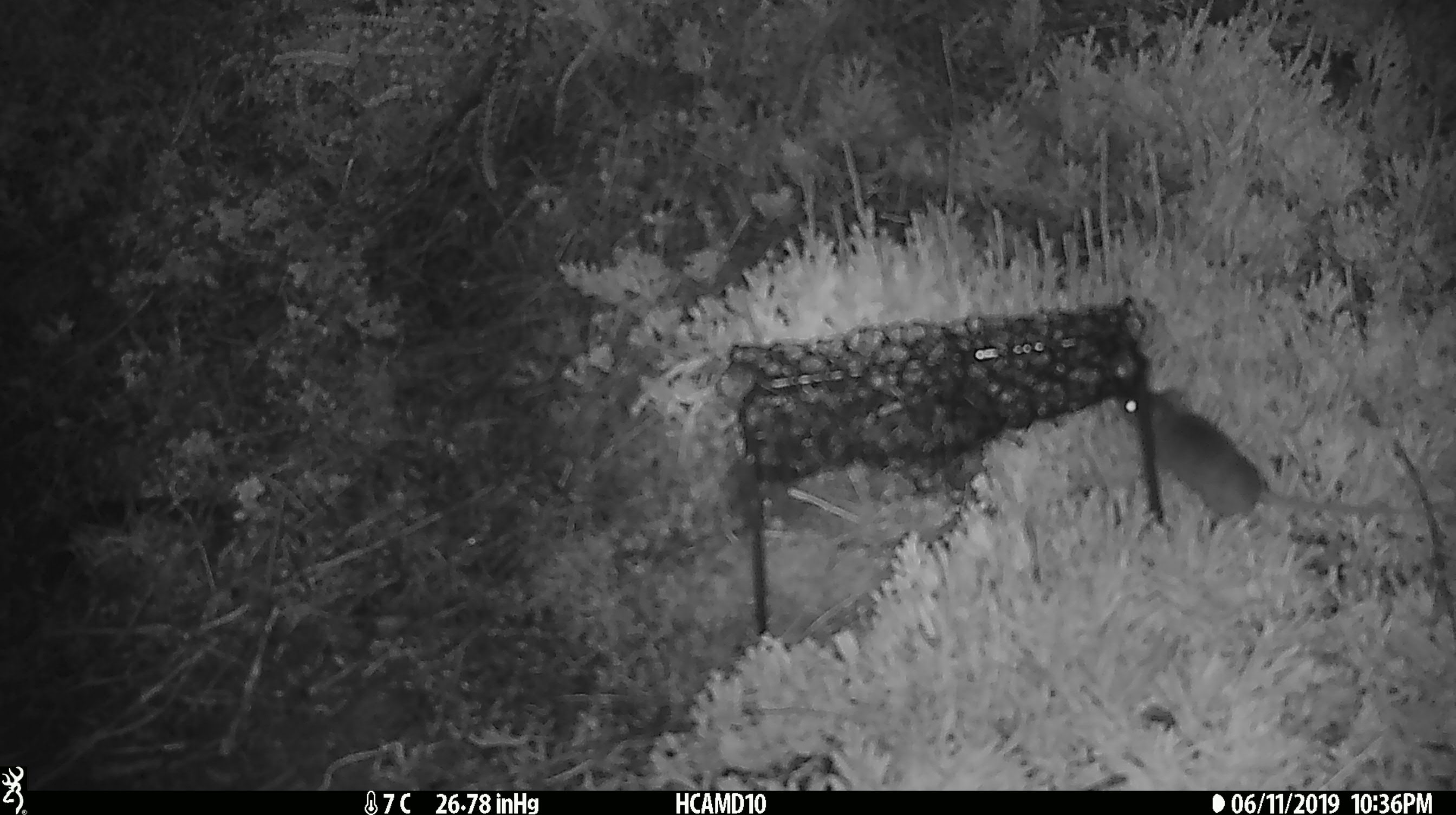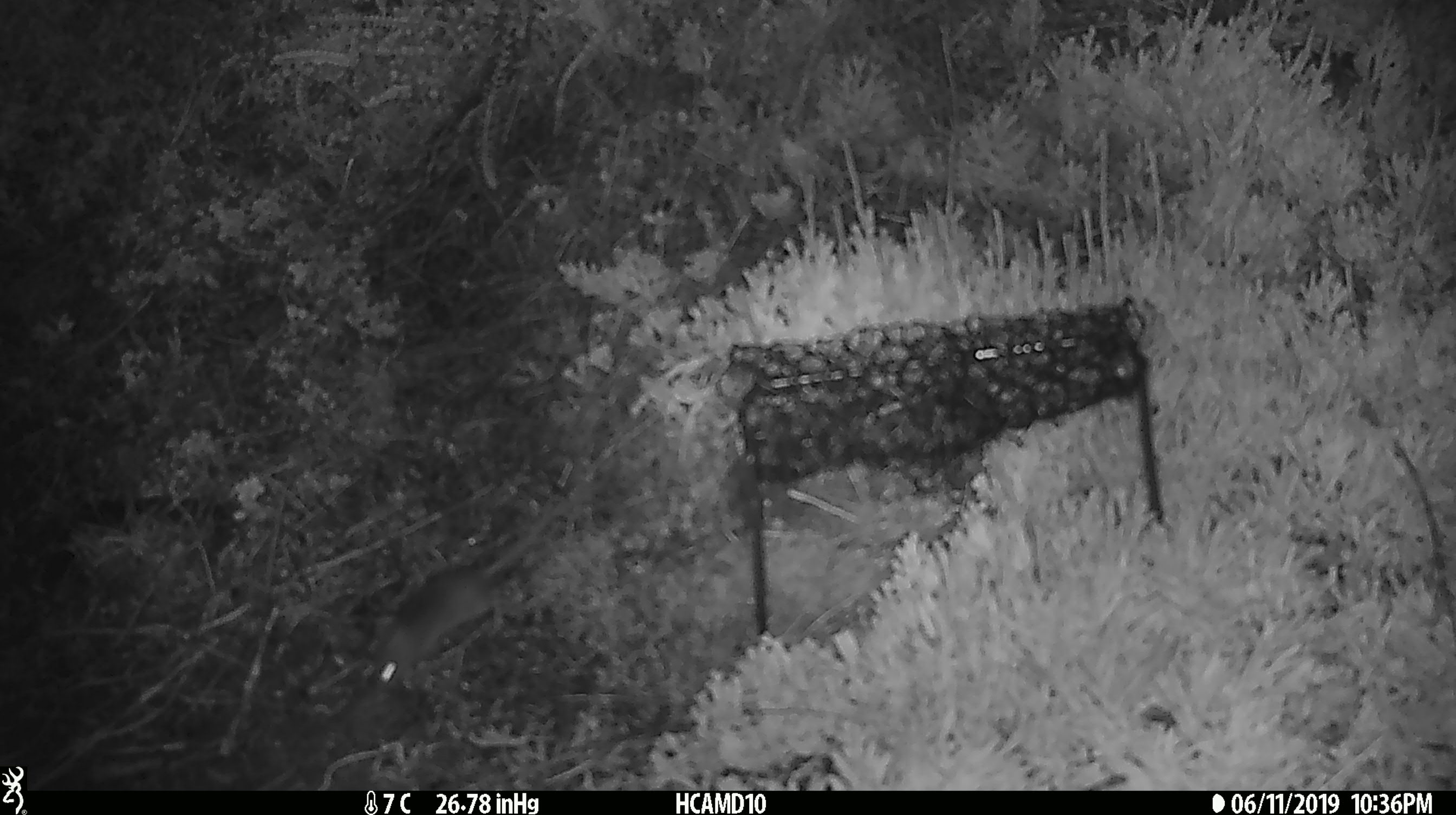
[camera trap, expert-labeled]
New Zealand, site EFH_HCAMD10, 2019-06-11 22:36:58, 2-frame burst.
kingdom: Animalia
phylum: Chordata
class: Mammalia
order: Rodentia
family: Muridae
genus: Mus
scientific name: Mus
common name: mouse